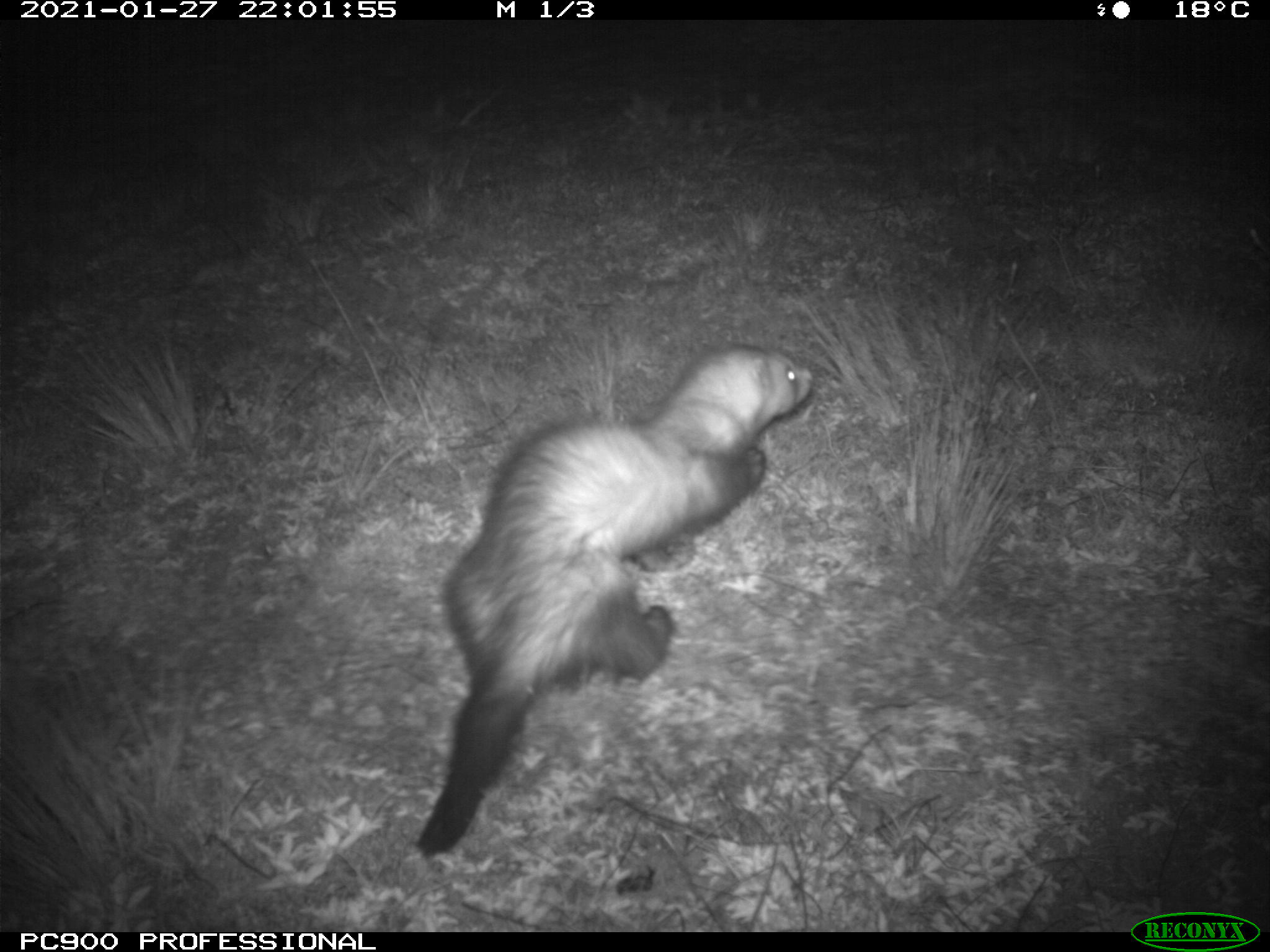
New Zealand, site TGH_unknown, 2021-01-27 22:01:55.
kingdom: Animalia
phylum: Chordata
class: Mammalia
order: Carnivora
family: Mustelidae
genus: Mustela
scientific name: Mustela furo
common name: ferret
Ferret (Mustela furo).